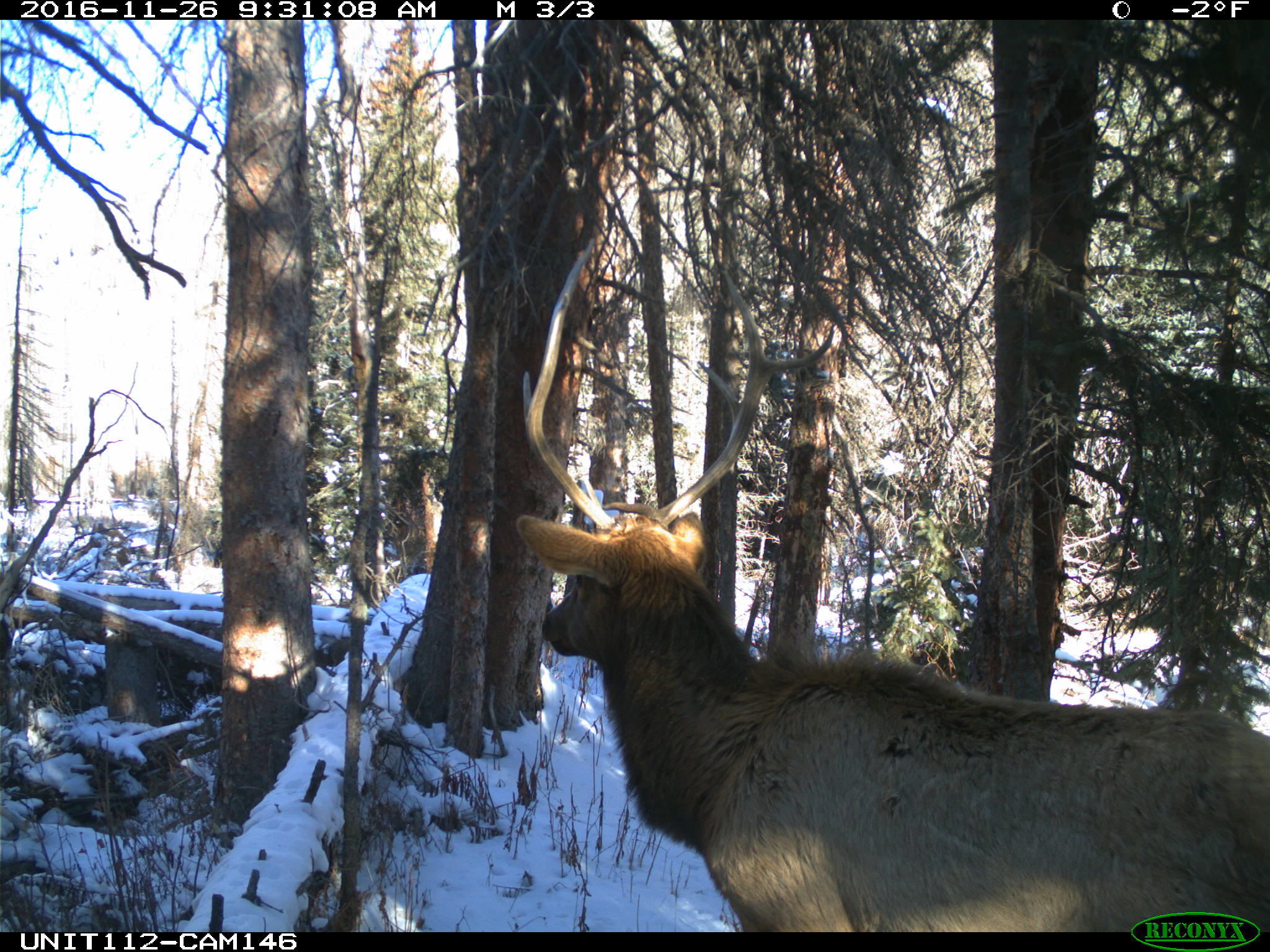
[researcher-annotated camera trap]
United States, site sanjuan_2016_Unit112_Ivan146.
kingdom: Animalia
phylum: Chordata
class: Mammalia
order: Artiodactyla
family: Cervidae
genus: Cervus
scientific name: Cervus elaphus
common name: red deer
Cervus elaphus (red deer).